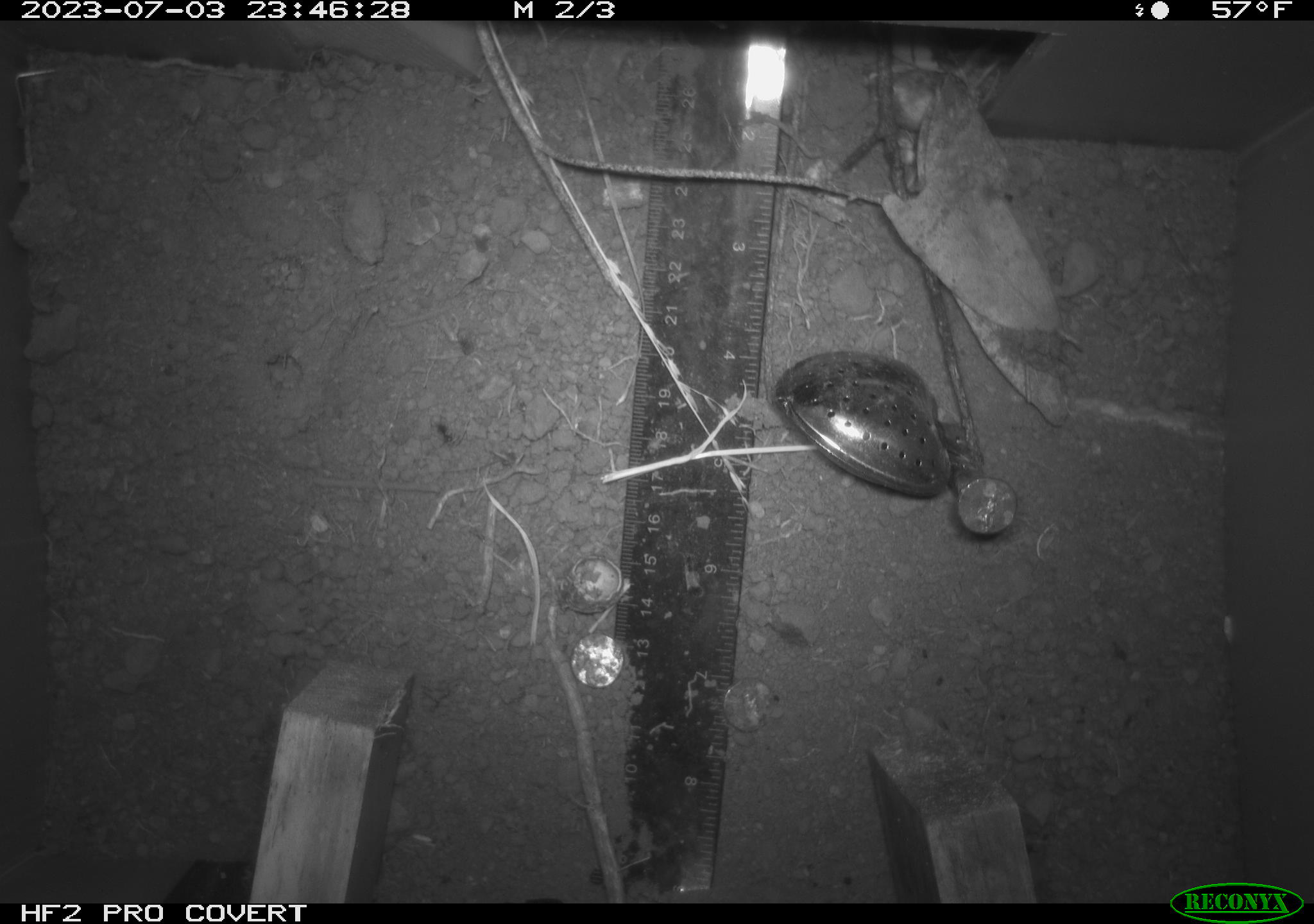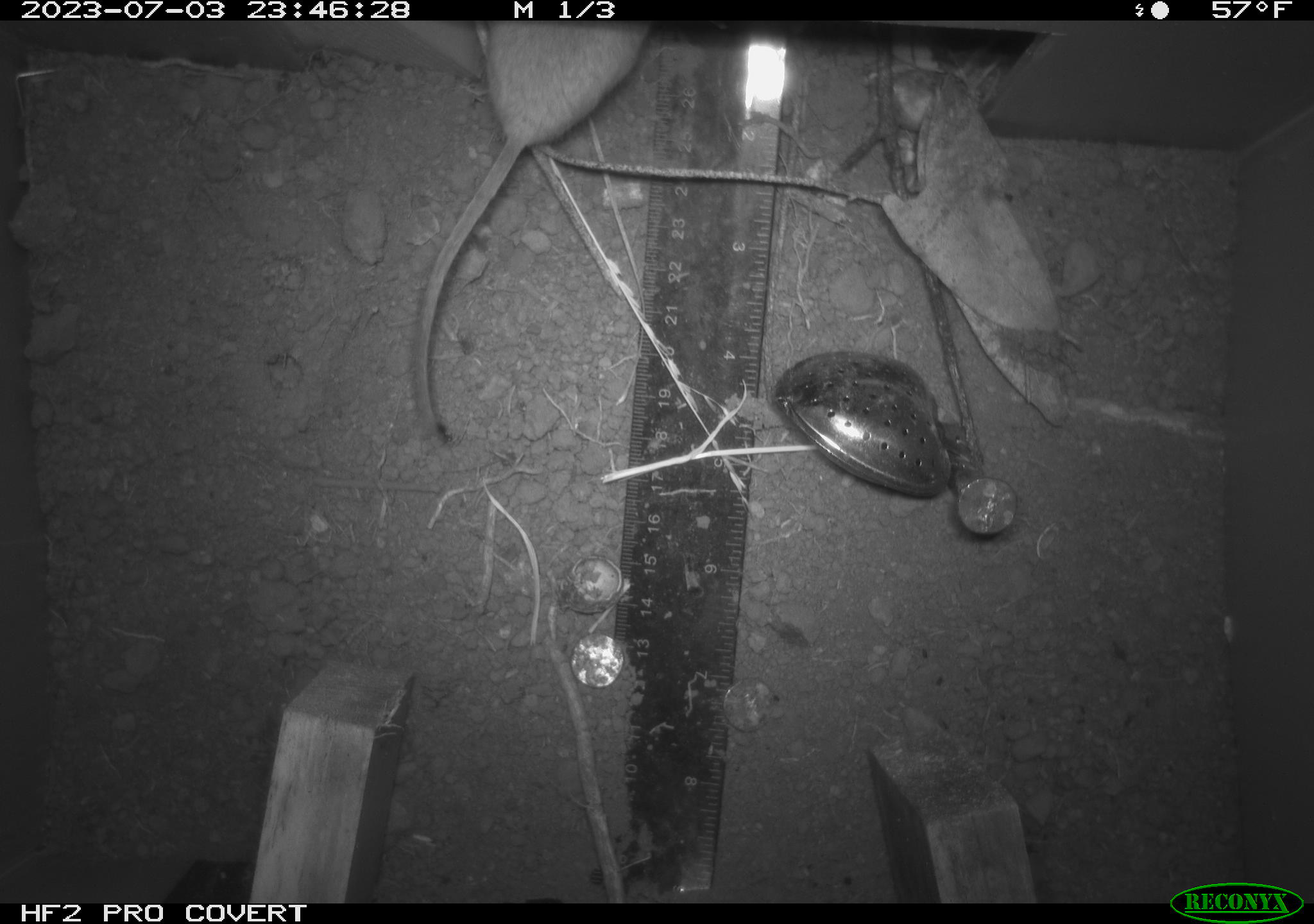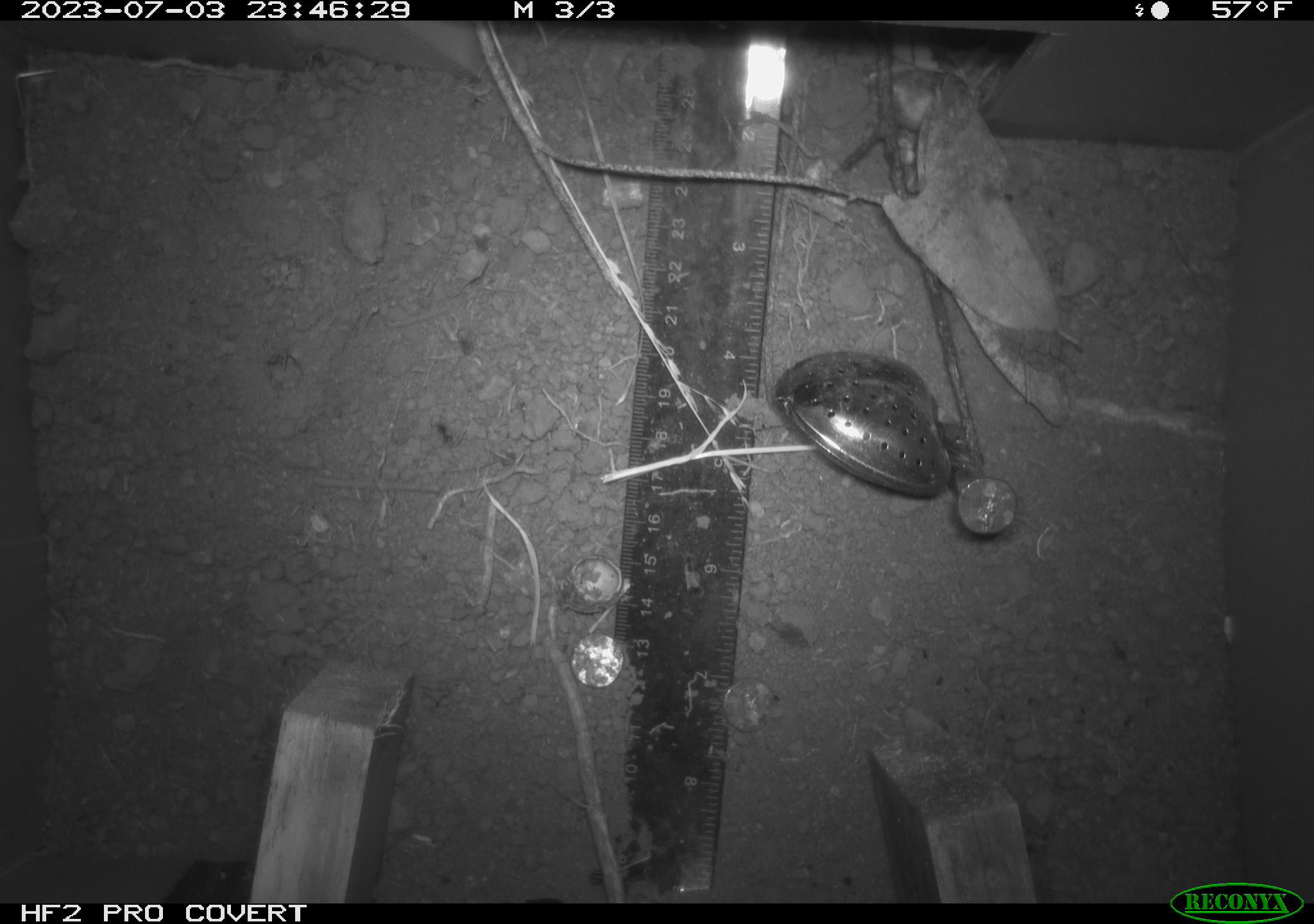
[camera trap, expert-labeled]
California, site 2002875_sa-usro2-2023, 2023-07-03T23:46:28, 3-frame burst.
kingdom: Animalia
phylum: Chordata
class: Mammalia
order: Rodentia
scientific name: Rodentia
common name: mouse species